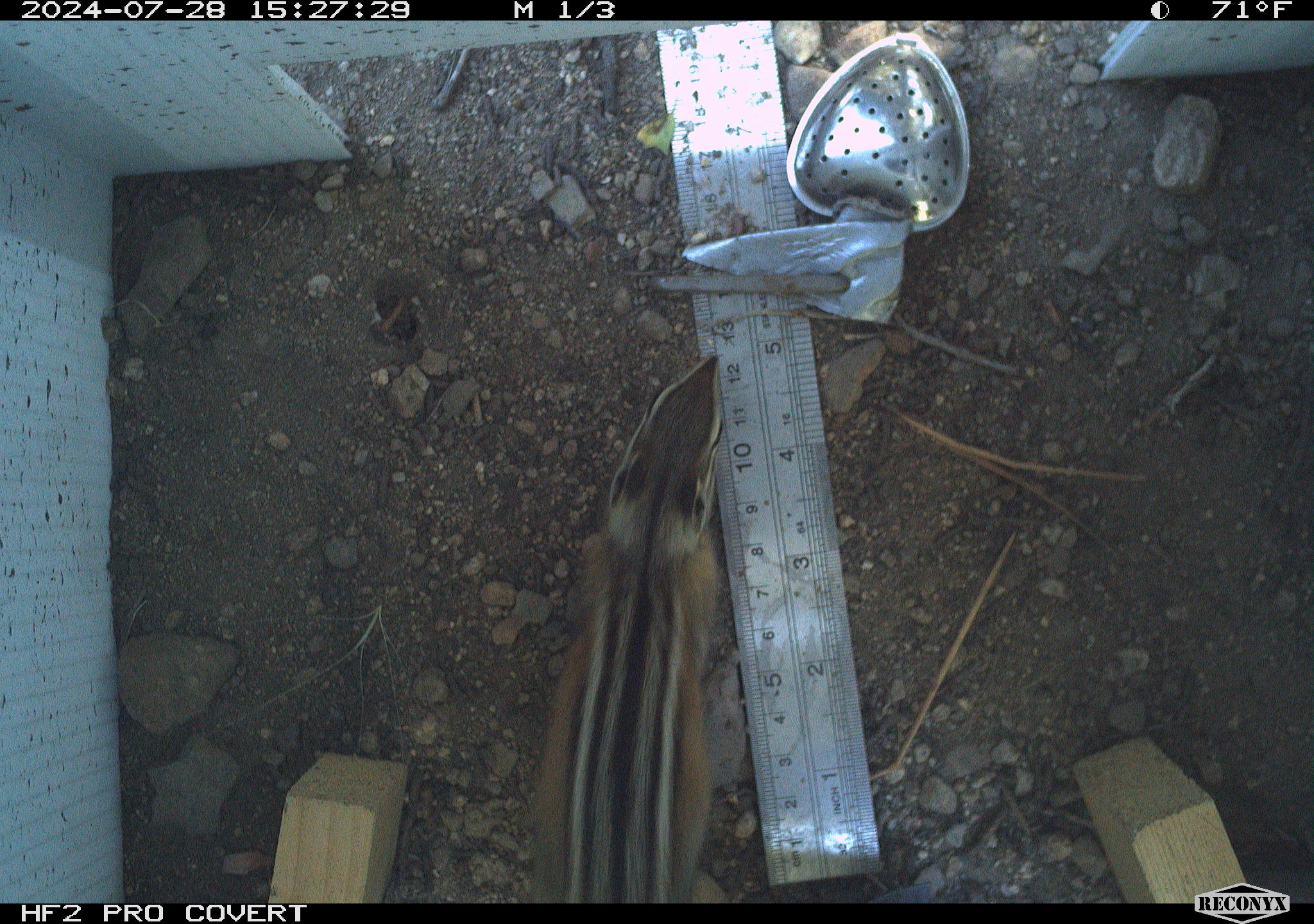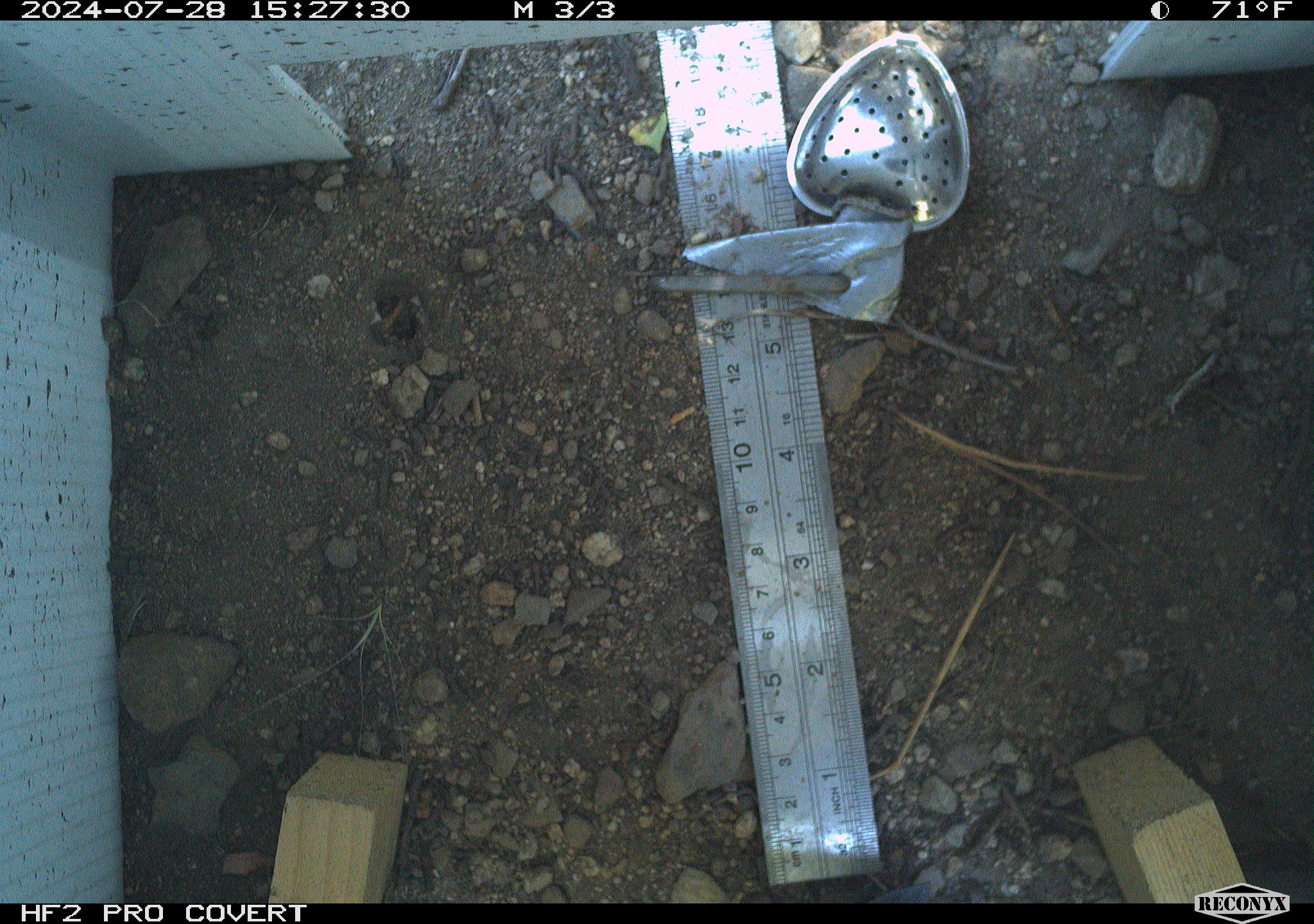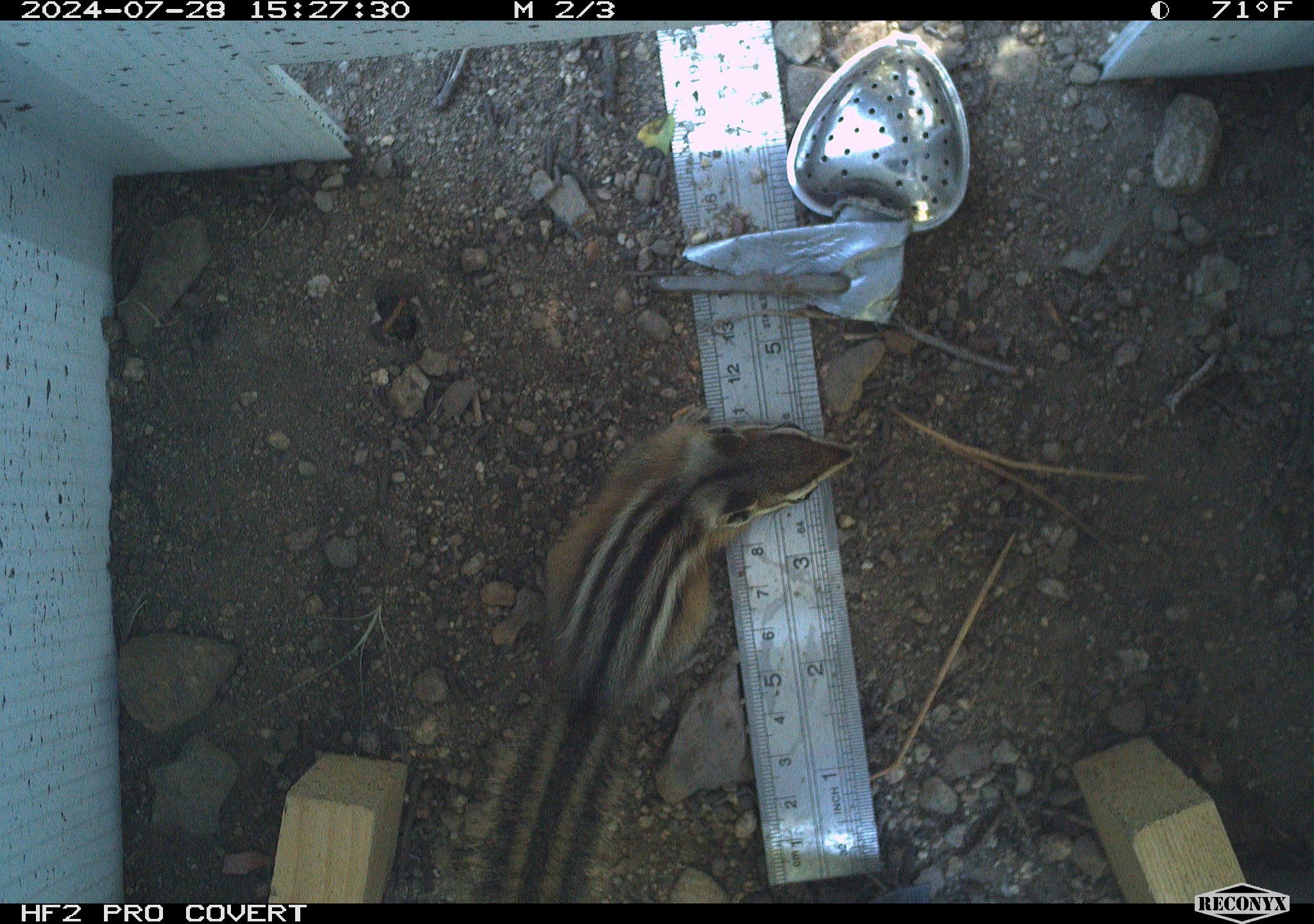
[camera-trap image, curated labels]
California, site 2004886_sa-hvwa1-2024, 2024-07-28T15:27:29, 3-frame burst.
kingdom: Animalia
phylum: Chordata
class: Mammalia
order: Rodentia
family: Sciuridae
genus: Neotamias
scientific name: Neotamias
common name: western chipmunks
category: neotamias species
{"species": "neotamias species (western chipmunks) (Neotamias)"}